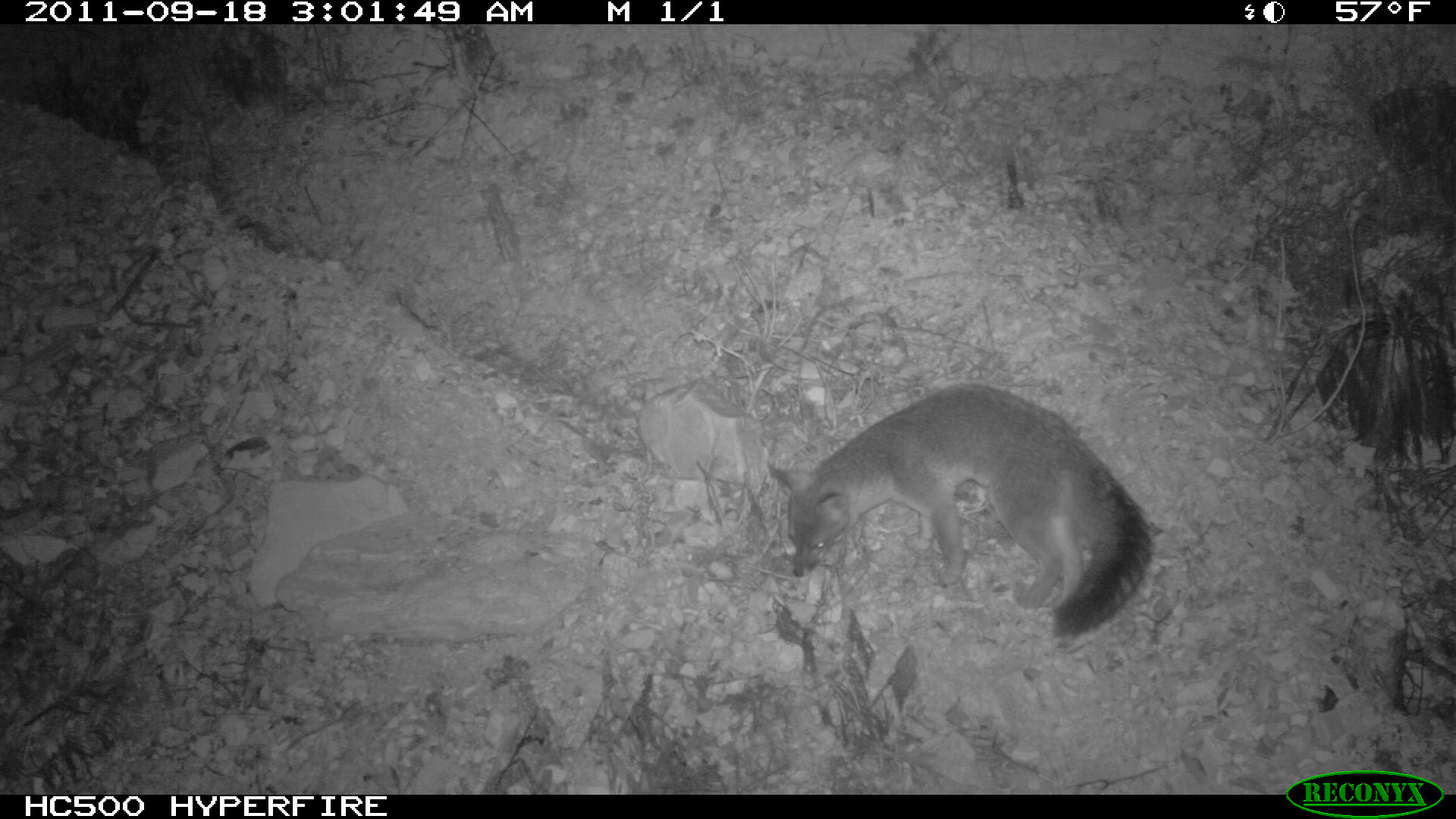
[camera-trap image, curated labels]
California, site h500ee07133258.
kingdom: Animalia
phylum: Chordata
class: Mammalia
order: Carnivora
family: Canidae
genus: Urocyon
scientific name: Urocyon littoralis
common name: island fox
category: fox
Fox (island fox) (Urocyon littoralis).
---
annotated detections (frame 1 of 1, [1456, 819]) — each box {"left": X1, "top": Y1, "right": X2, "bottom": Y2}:
fox: {"left": 764, "top": 381, "right": 1153, "bottom": 639}